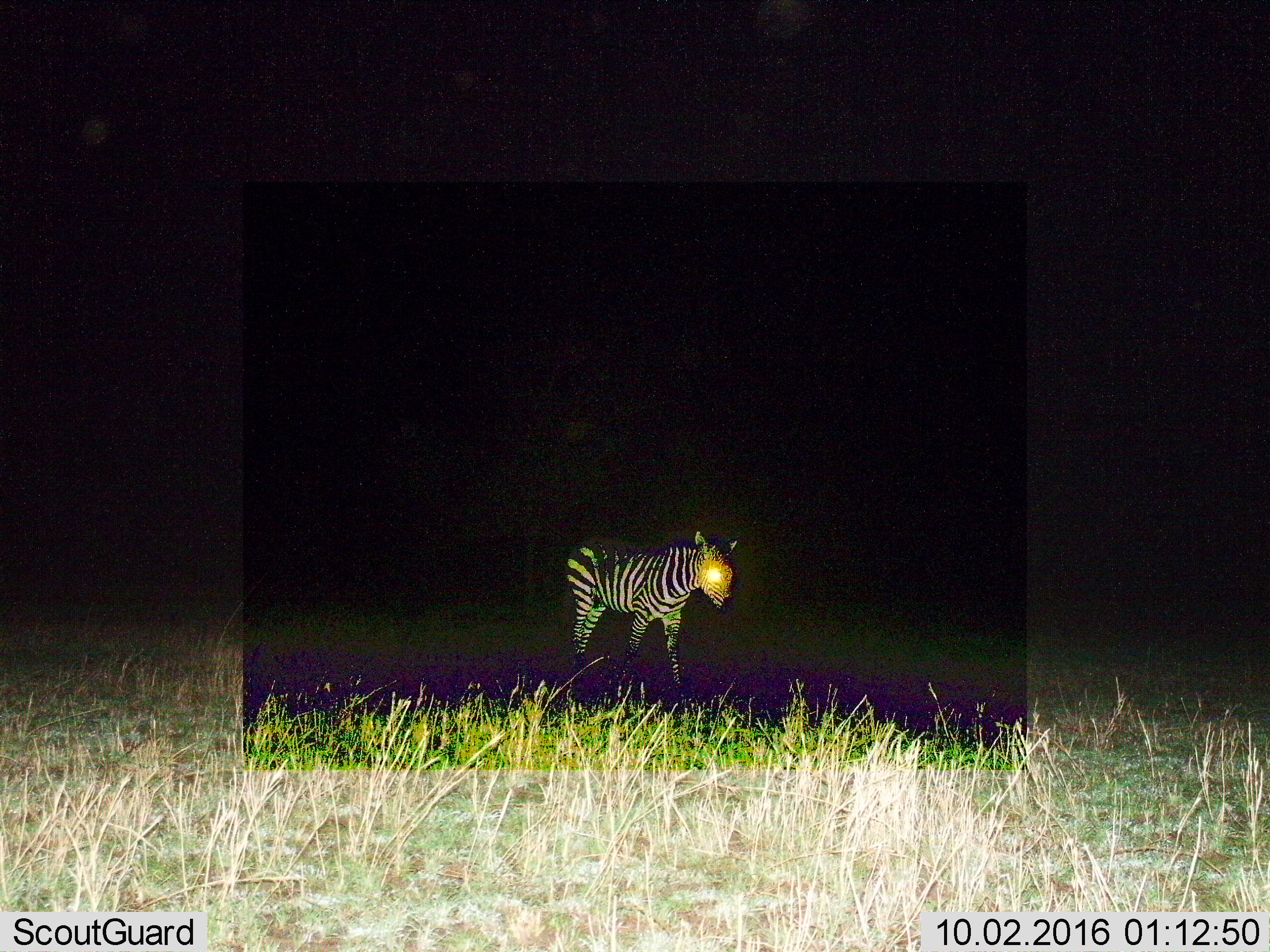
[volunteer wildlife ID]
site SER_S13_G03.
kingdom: Animalia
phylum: Chordata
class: Mammalia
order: Perissodactyla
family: Equidae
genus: Equus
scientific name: Equus quagga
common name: plains zebra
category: zebraplains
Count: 1.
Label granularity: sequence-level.